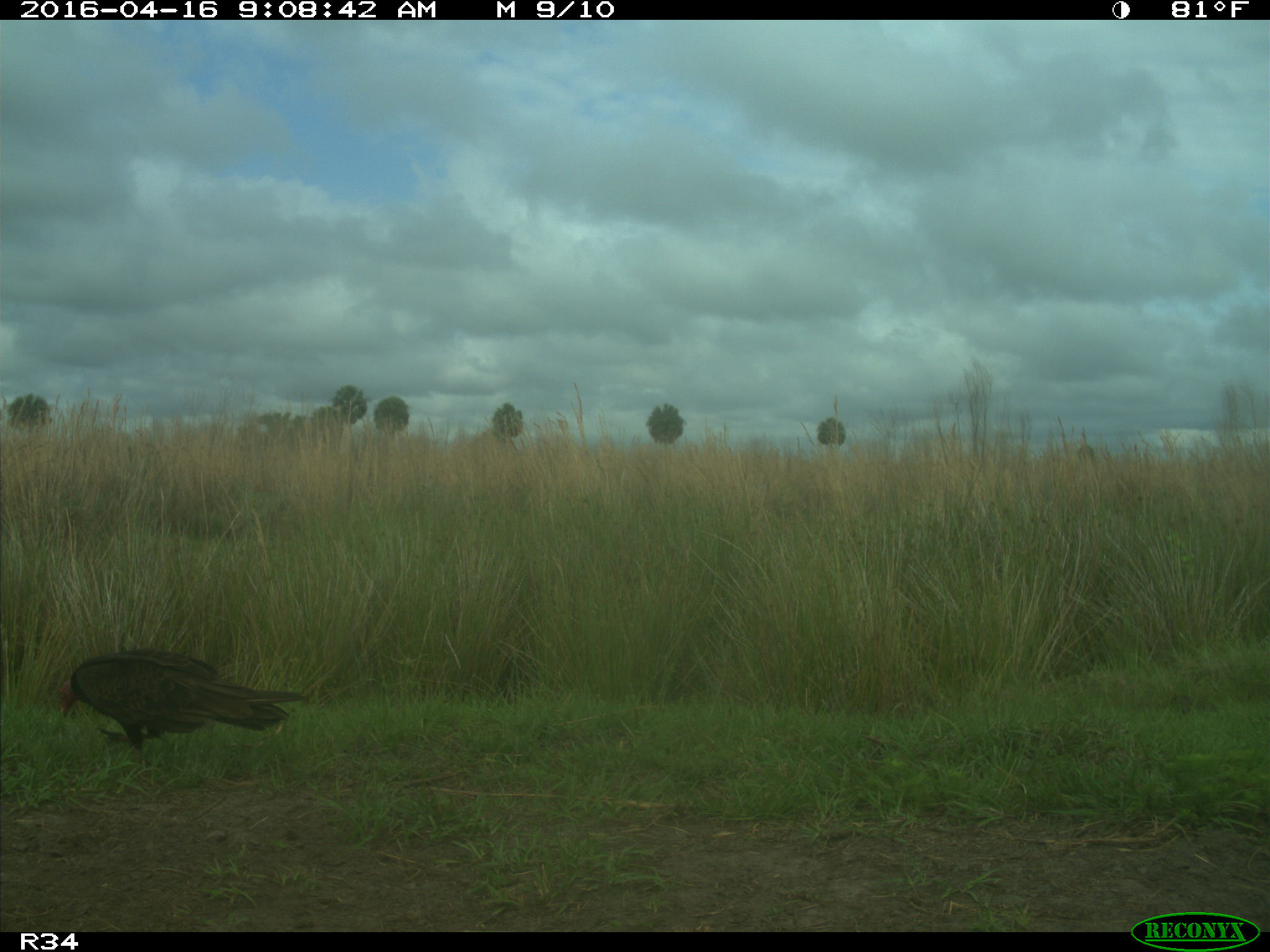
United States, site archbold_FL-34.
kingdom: Animalia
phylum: Chordata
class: Aves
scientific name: Aves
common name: birds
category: unidentified bird